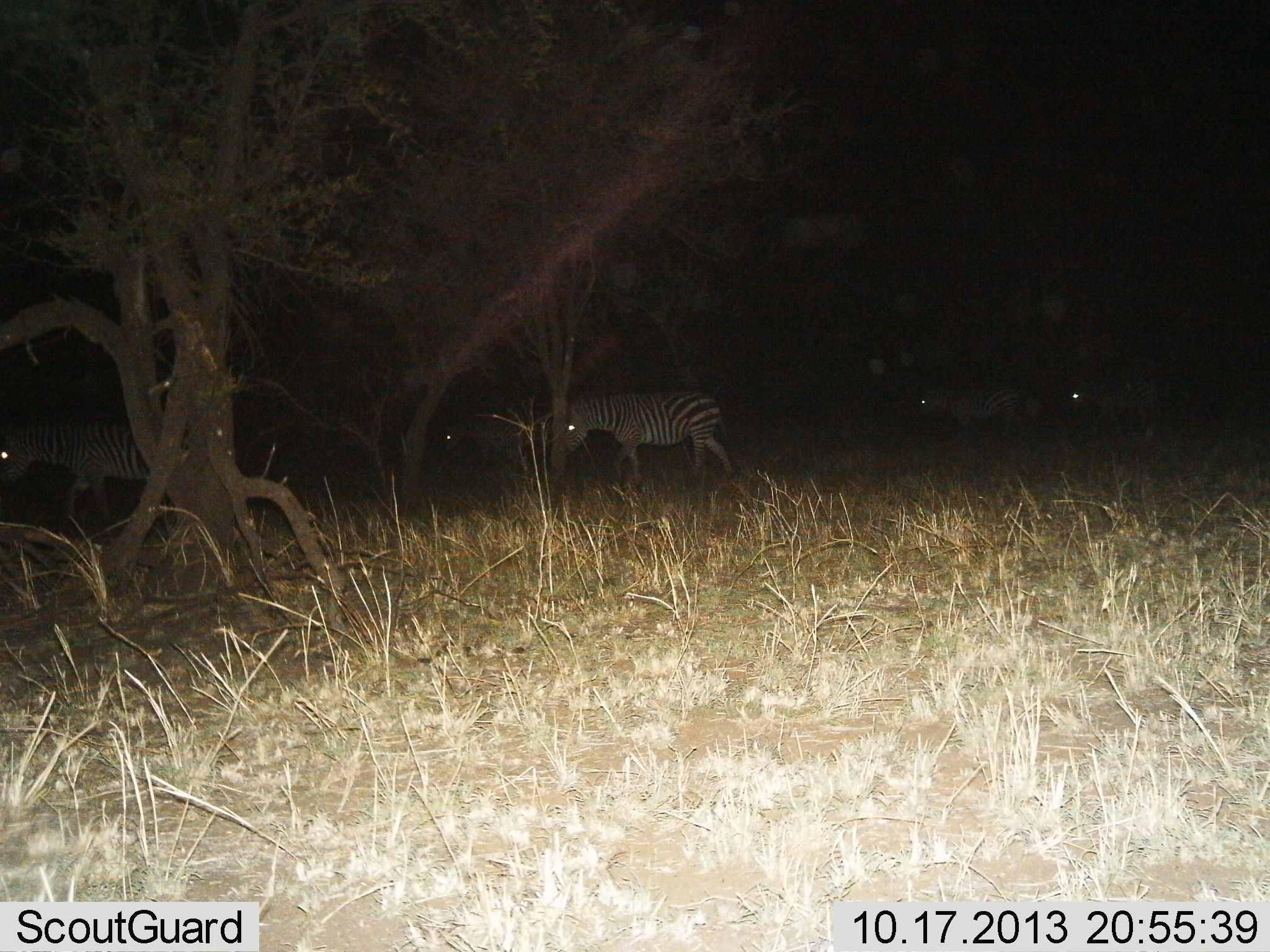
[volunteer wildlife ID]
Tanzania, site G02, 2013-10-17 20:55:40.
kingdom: Animalia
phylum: Chordata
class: Mammalia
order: Perissodactyla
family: Equidae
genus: Equus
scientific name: Equus quagga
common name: plains zebra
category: zebra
Zebra (plains zebra) (Equus quagga), count 5. Behavior (volunteer vote fractions): standing 50%, resting 0%, moving 70%, interacting 0%. Young present (vote fraction): 0%. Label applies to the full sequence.